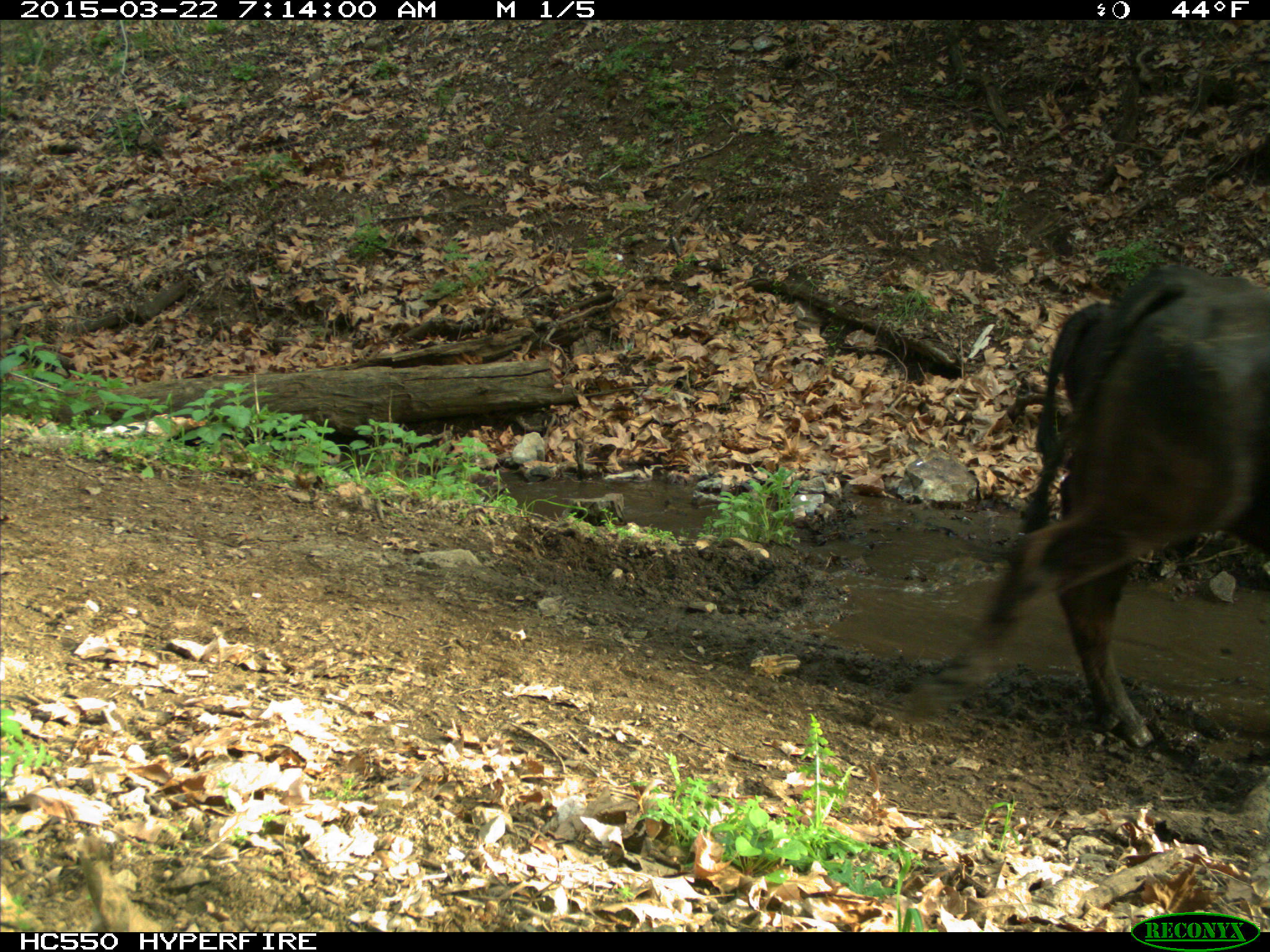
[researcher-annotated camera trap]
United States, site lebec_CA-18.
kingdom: Animalia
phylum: Chordata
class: Mammalia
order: Artiodactyla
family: Bovidae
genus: Bos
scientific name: Bos taurus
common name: domestic cow